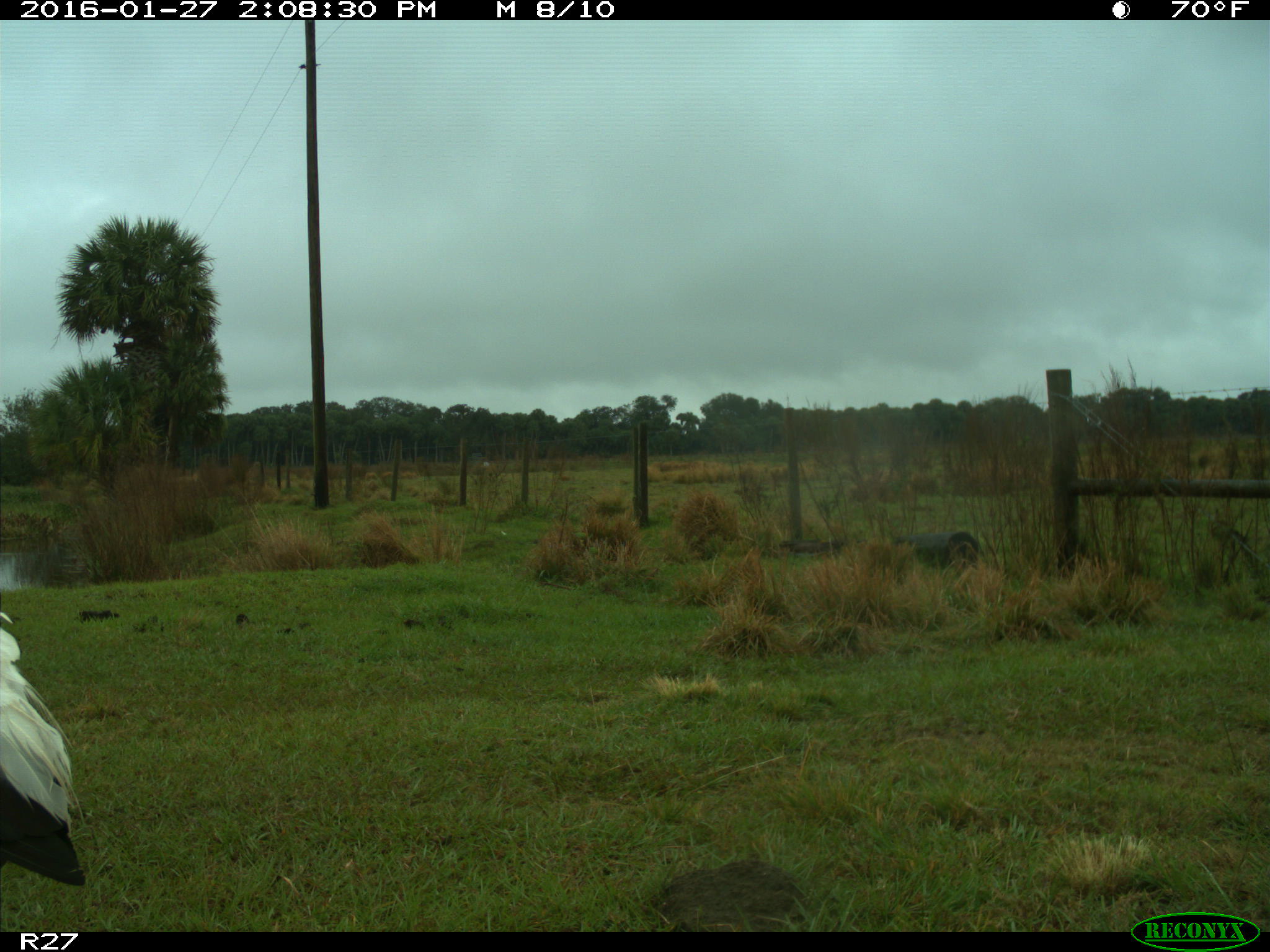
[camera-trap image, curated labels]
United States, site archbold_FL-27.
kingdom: Animalia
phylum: Chordata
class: Aves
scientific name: Aves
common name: birds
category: unidentified bird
Unidentified bird (birds) (Aves).